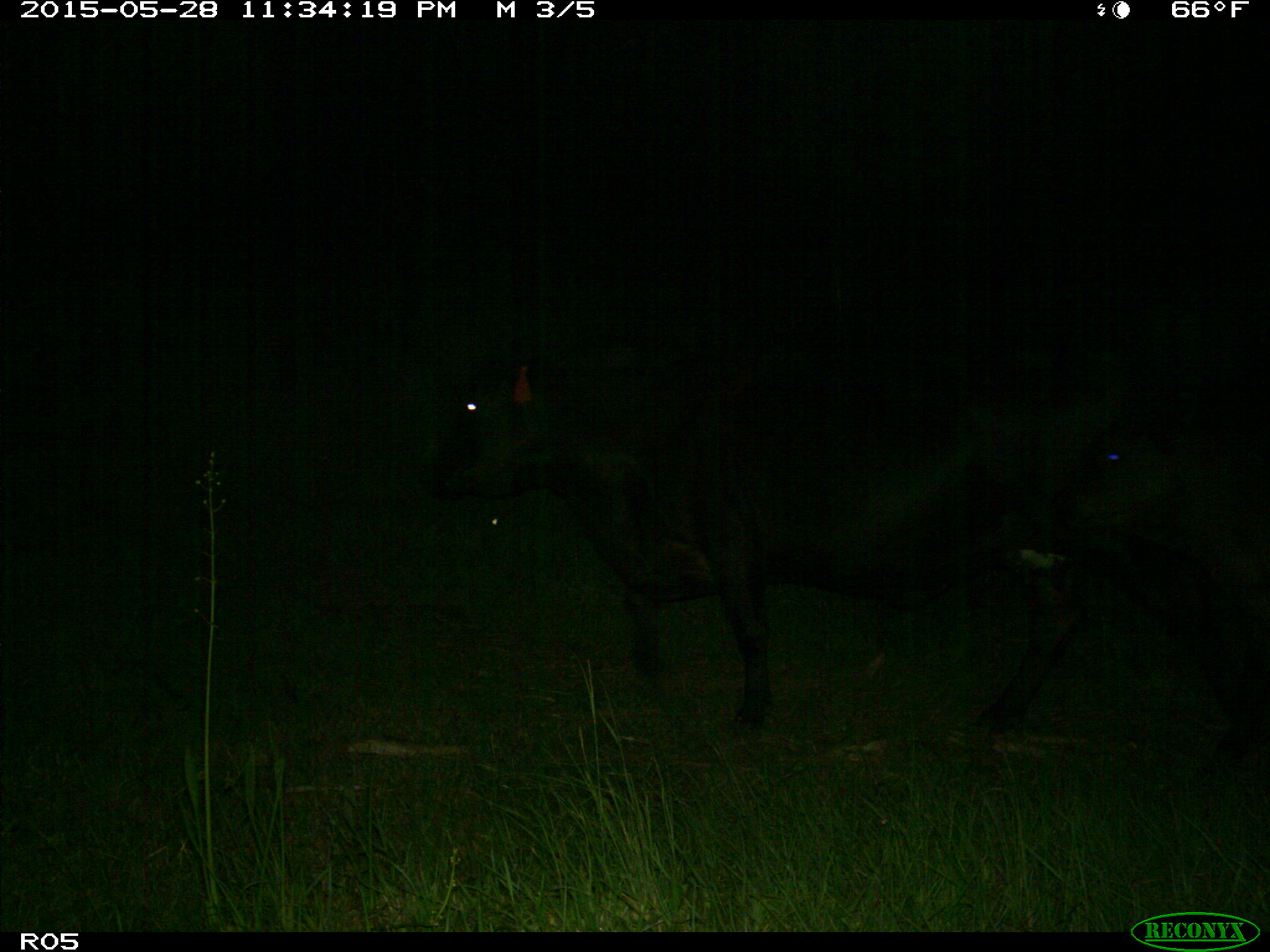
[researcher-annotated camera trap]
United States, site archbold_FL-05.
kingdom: Animalia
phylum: Chordata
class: Mammalia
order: Artiodactyla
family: Bovidae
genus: Bos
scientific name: Bos taurus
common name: domestic cow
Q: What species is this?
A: Bos taurus (domestic cow).